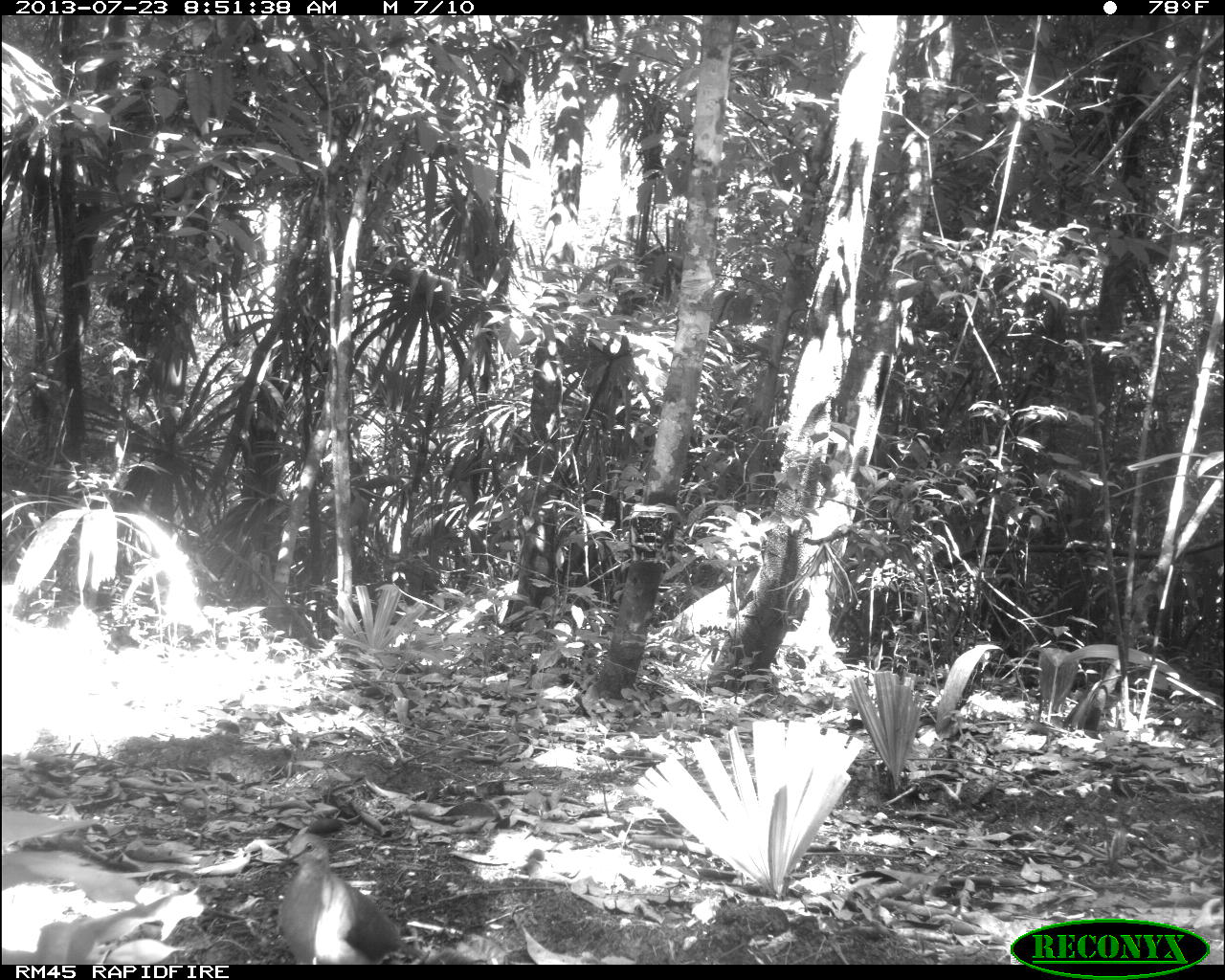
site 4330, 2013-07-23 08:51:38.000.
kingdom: Animalia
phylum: Chordata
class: Aves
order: Columbiformes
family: Columbidae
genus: Leptotila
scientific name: Leptotila plumbeiceps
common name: gray-headed dove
Leptotila plumbeiceps (gray-headed dove), count 1.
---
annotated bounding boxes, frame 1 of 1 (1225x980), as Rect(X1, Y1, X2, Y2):
leptotila plumbeiceps: Rect(275, 831, 421, 965)